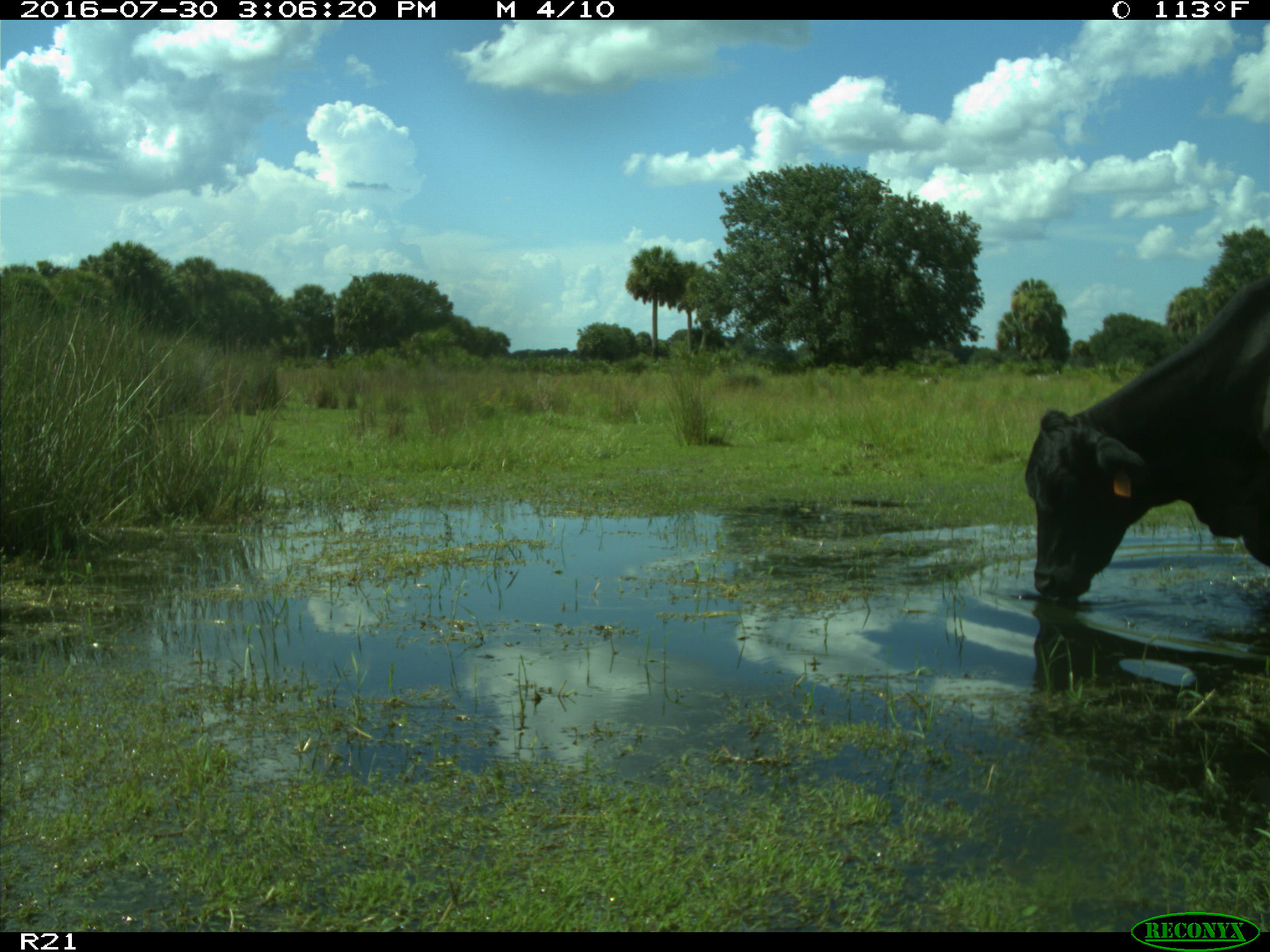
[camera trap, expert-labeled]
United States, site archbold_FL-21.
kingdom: Animalia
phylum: Chordata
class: Mammalia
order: Artiodactyla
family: Bovidae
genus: Bos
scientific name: Bos taurus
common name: domestic cow